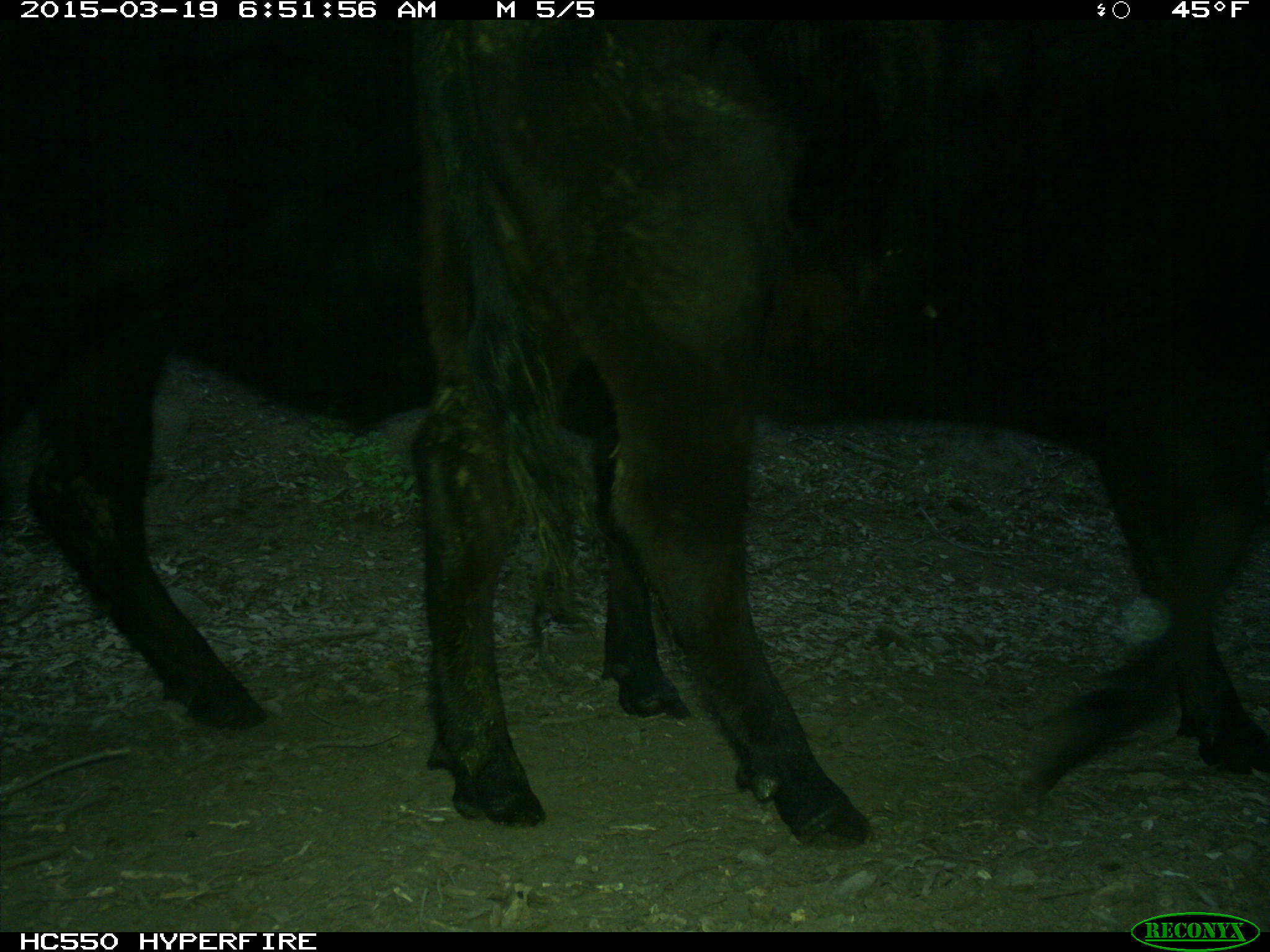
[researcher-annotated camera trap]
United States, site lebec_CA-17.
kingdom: Animalia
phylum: Chordata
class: Mammalia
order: Artiodactyla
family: Bovidae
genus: Bos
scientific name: Bos taurus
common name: domestic cow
Bos taurus (domestic cow).